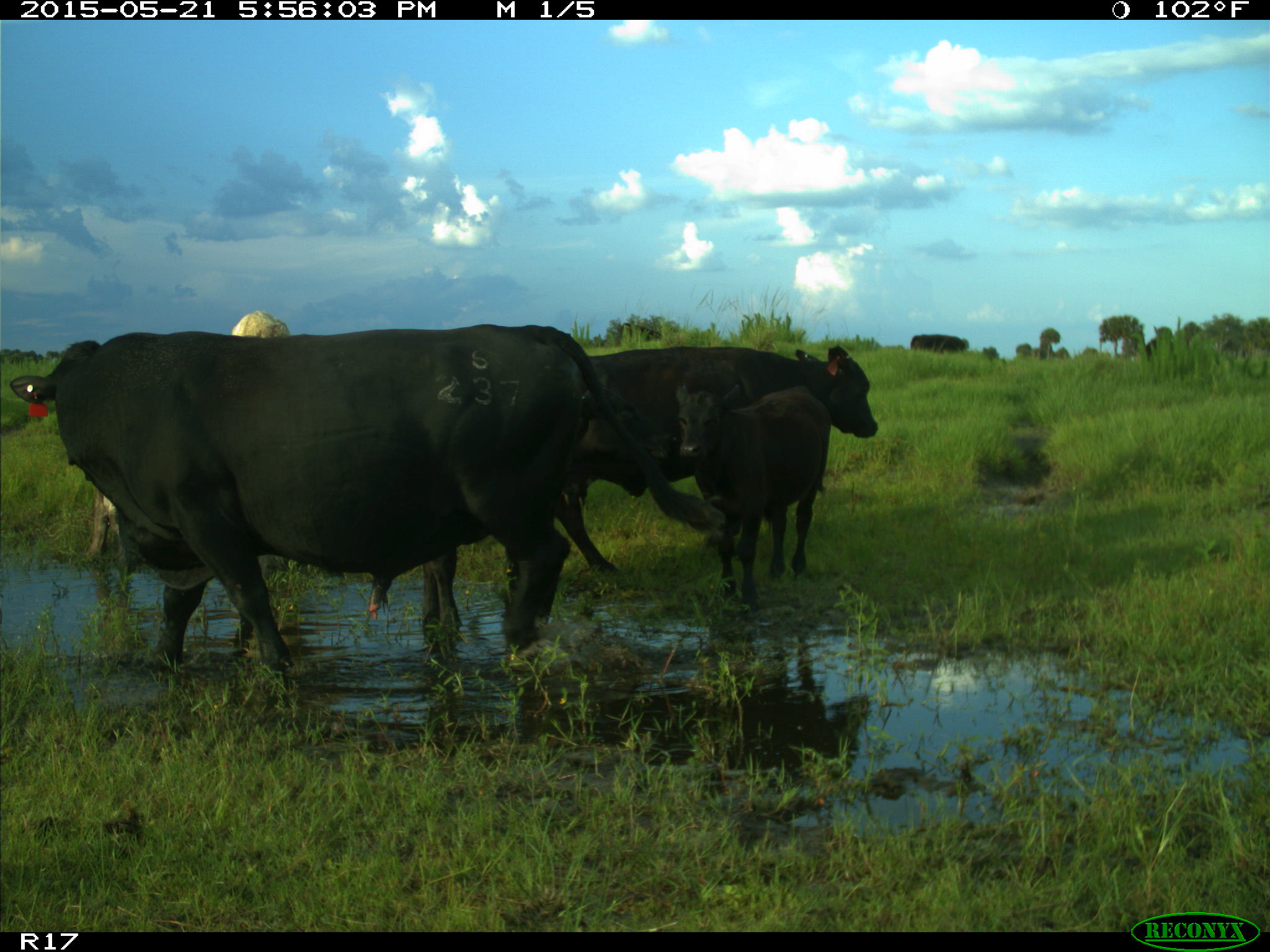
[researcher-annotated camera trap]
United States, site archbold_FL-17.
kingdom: Animalia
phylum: Chordata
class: Mammalia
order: Artiodactyla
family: Bovidae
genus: Bos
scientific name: Bos taurus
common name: domestic cow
Bos taurus (domestic cow).